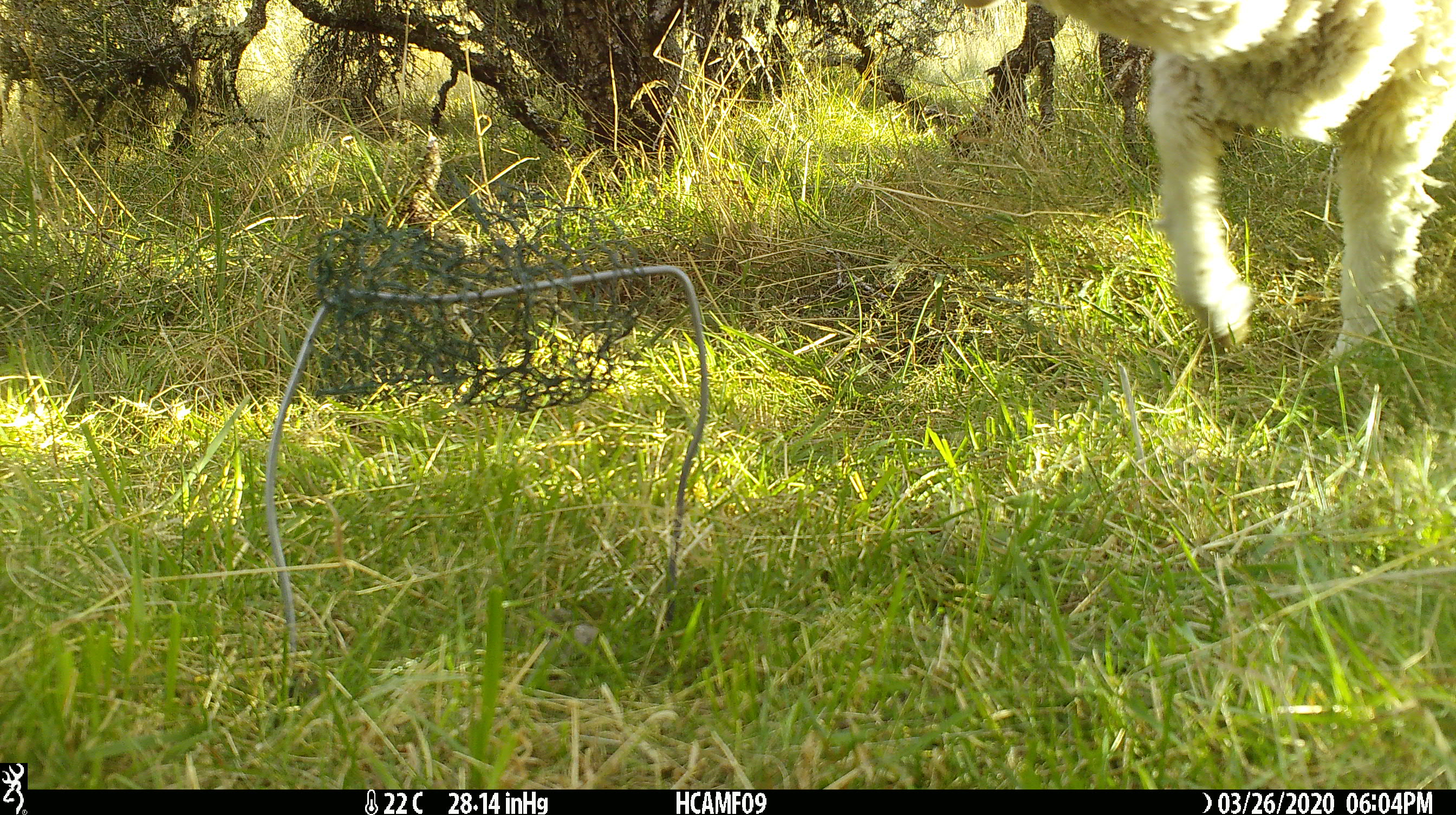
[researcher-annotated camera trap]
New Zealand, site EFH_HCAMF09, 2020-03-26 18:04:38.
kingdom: Animalia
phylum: Chordata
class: Mammalia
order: Artiodactyla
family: Bovidae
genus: Ovis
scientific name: Ovis aries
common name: domestic sheep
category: sheep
Sheep (domestic sheep) (Ovis aries).